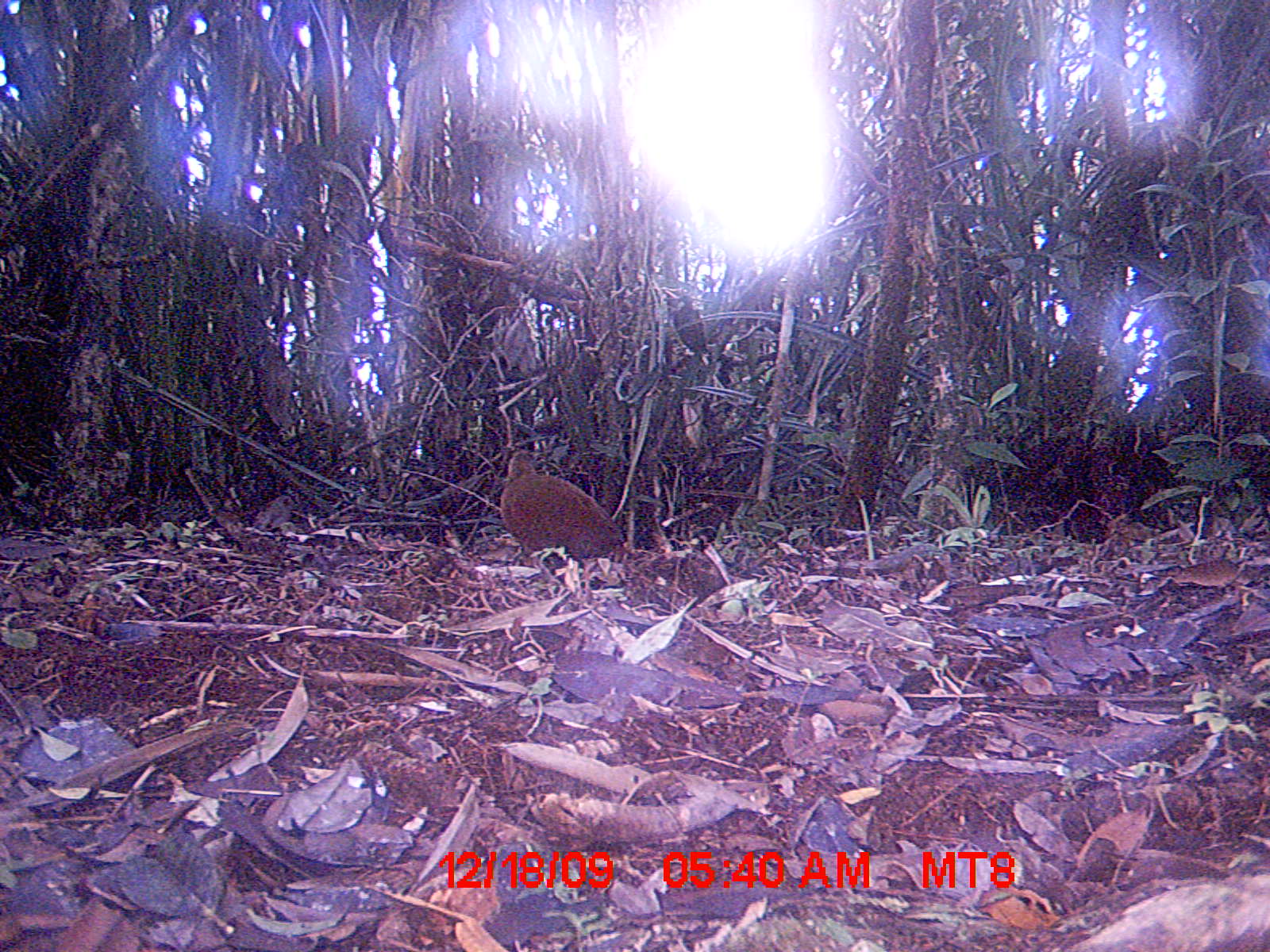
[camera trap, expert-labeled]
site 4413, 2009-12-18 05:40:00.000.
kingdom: Animalia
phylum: Chordata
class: Aves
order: Gruiformes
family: Sarothruridae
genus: Mentocrex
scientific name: Mentocrex kioloides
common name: madagascar wood rail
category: canirallus kioloides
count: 1